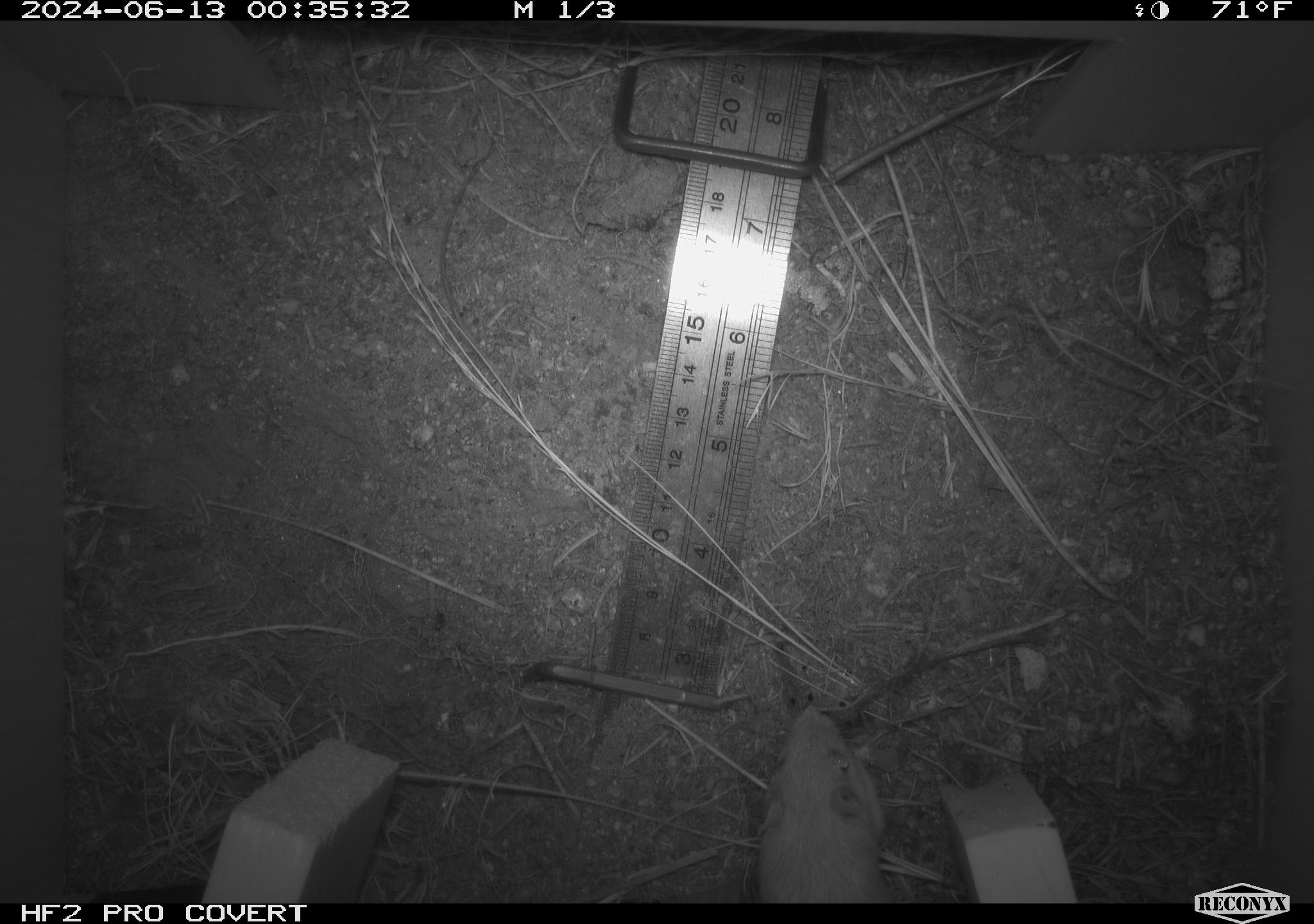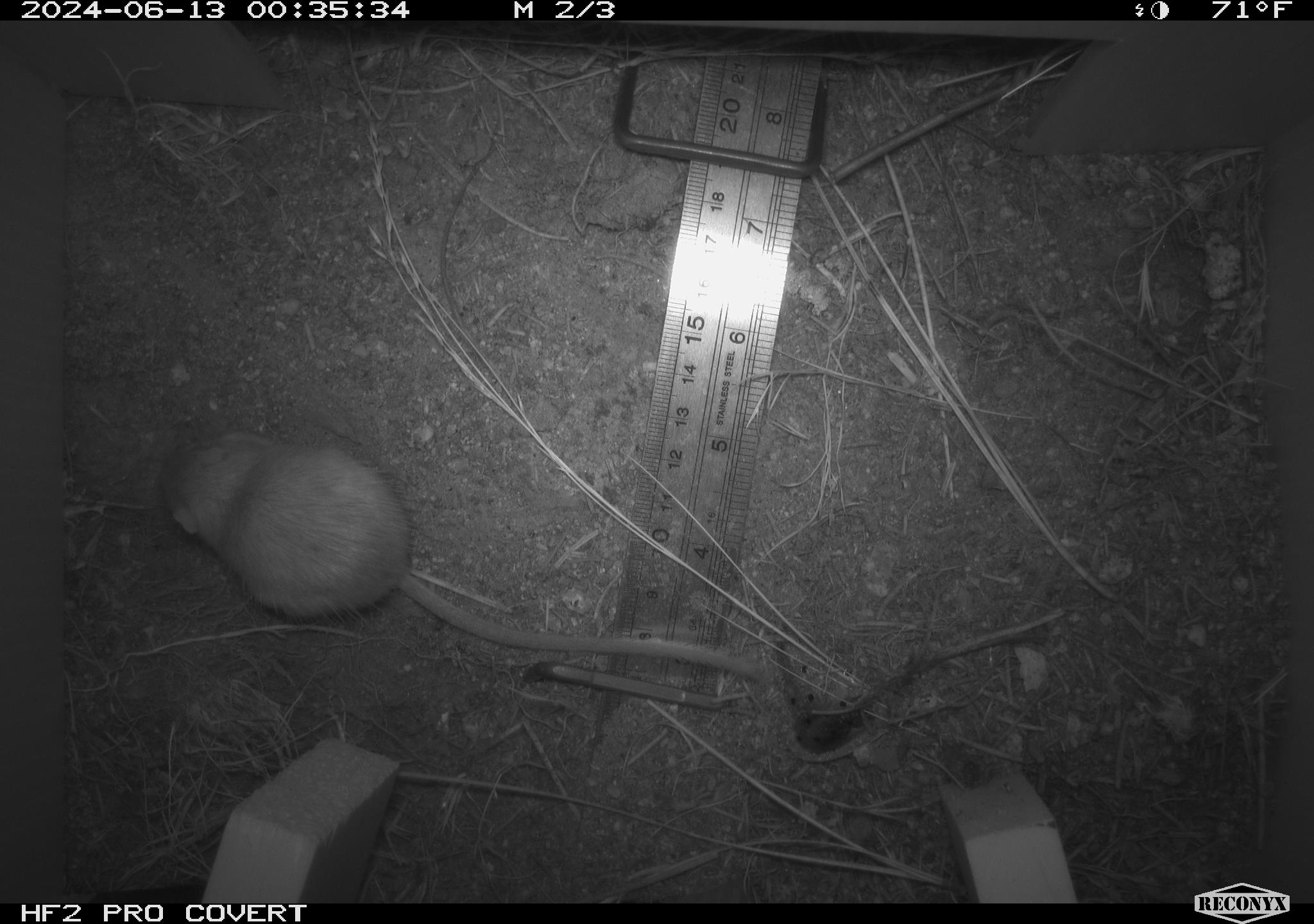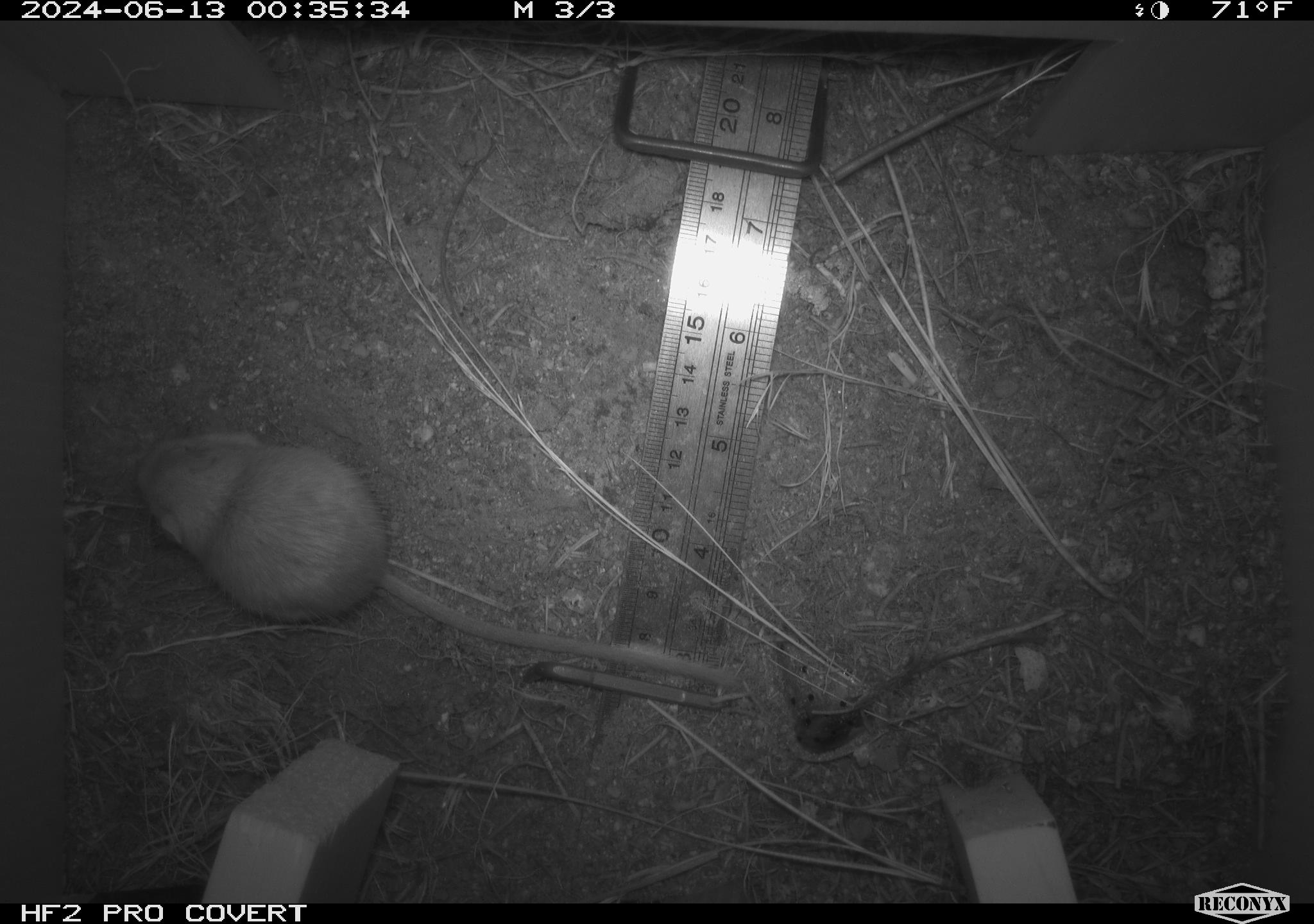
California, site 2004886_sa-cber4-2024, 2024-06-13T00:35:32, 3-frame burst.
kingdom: Animalia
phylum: Chordata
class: Mammalia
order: Rodentia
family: Heteromyidae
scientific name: Heteromyidae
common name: kangaroo rats and pocket mice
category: heteromyidae family